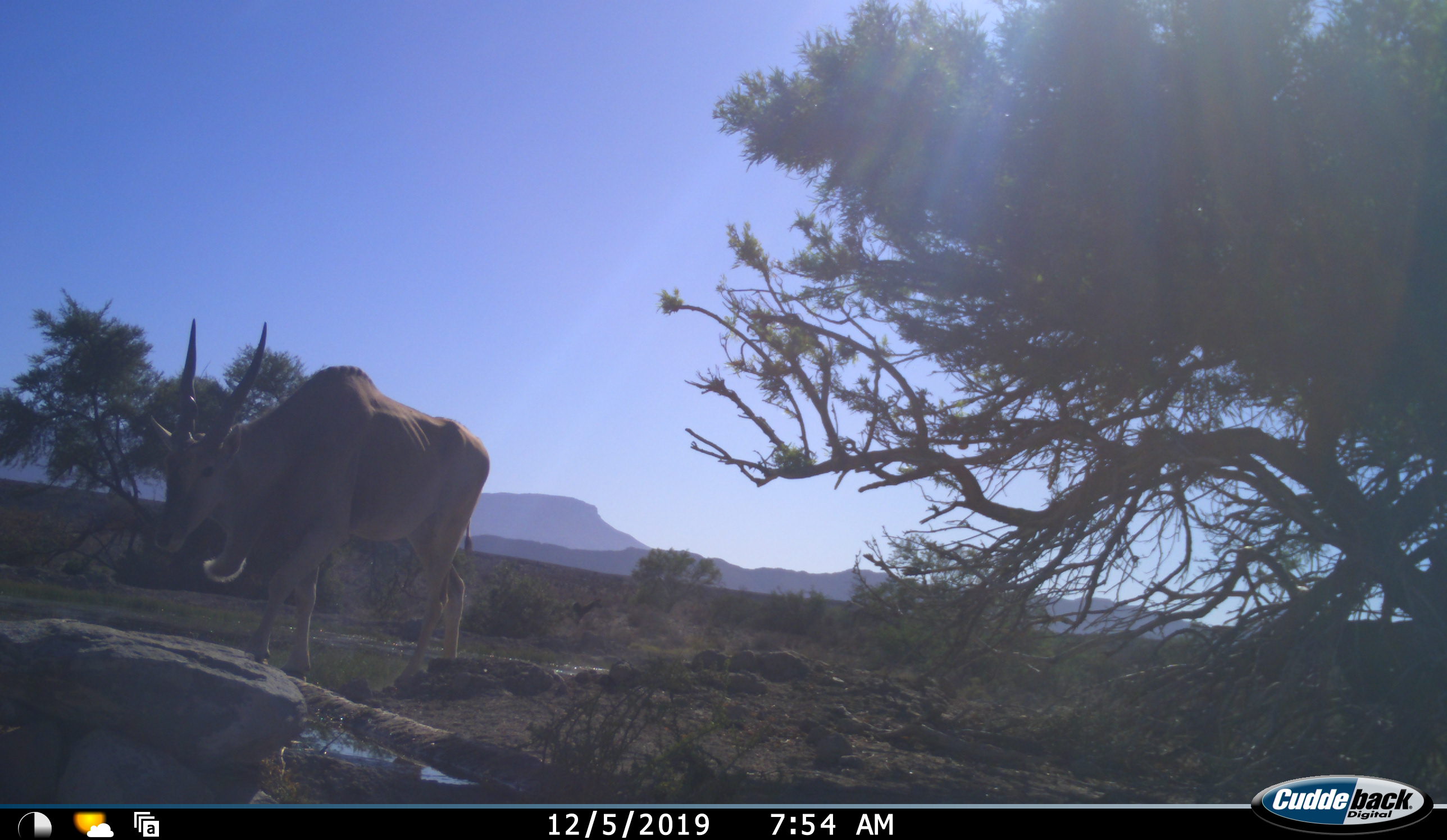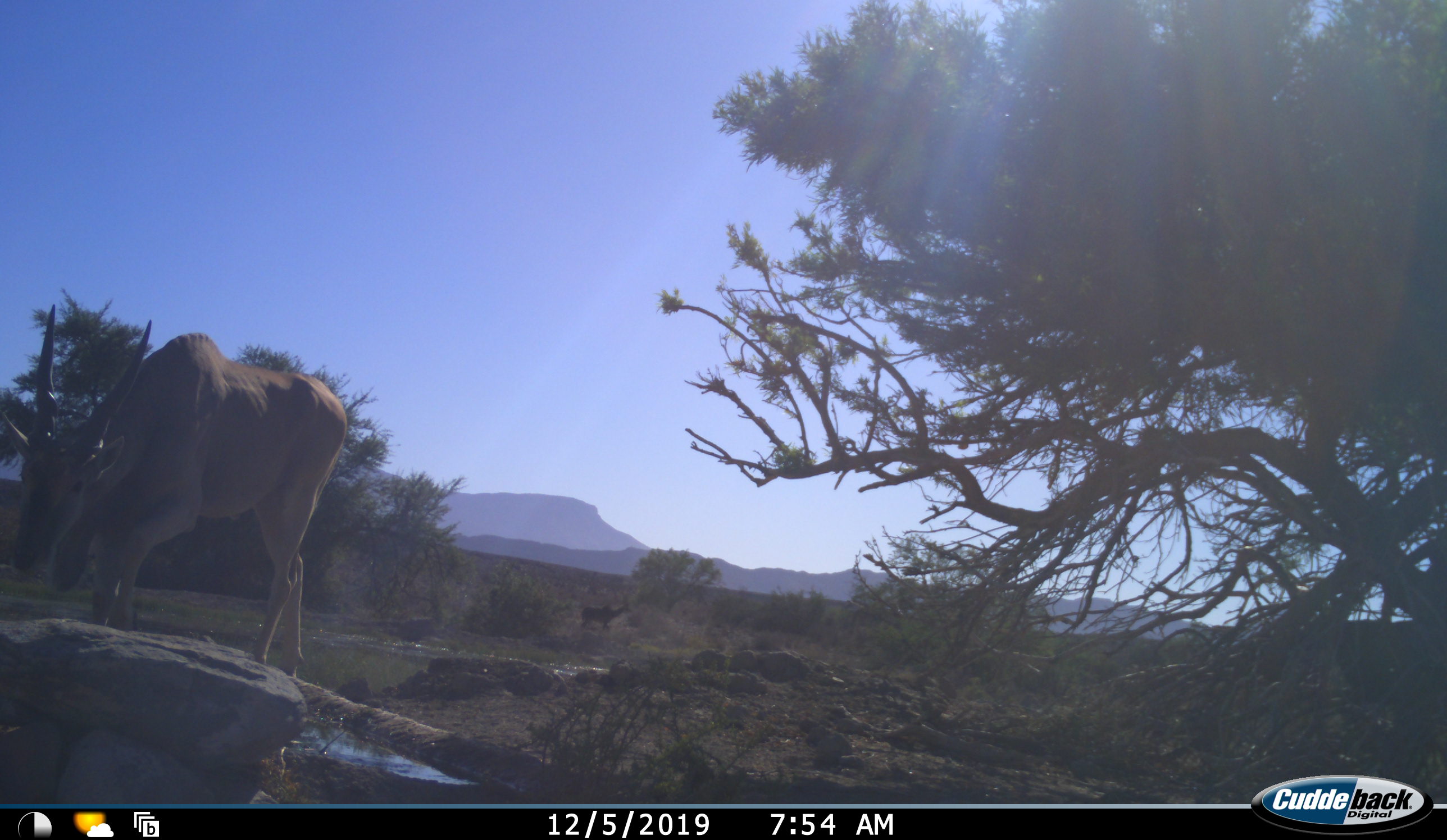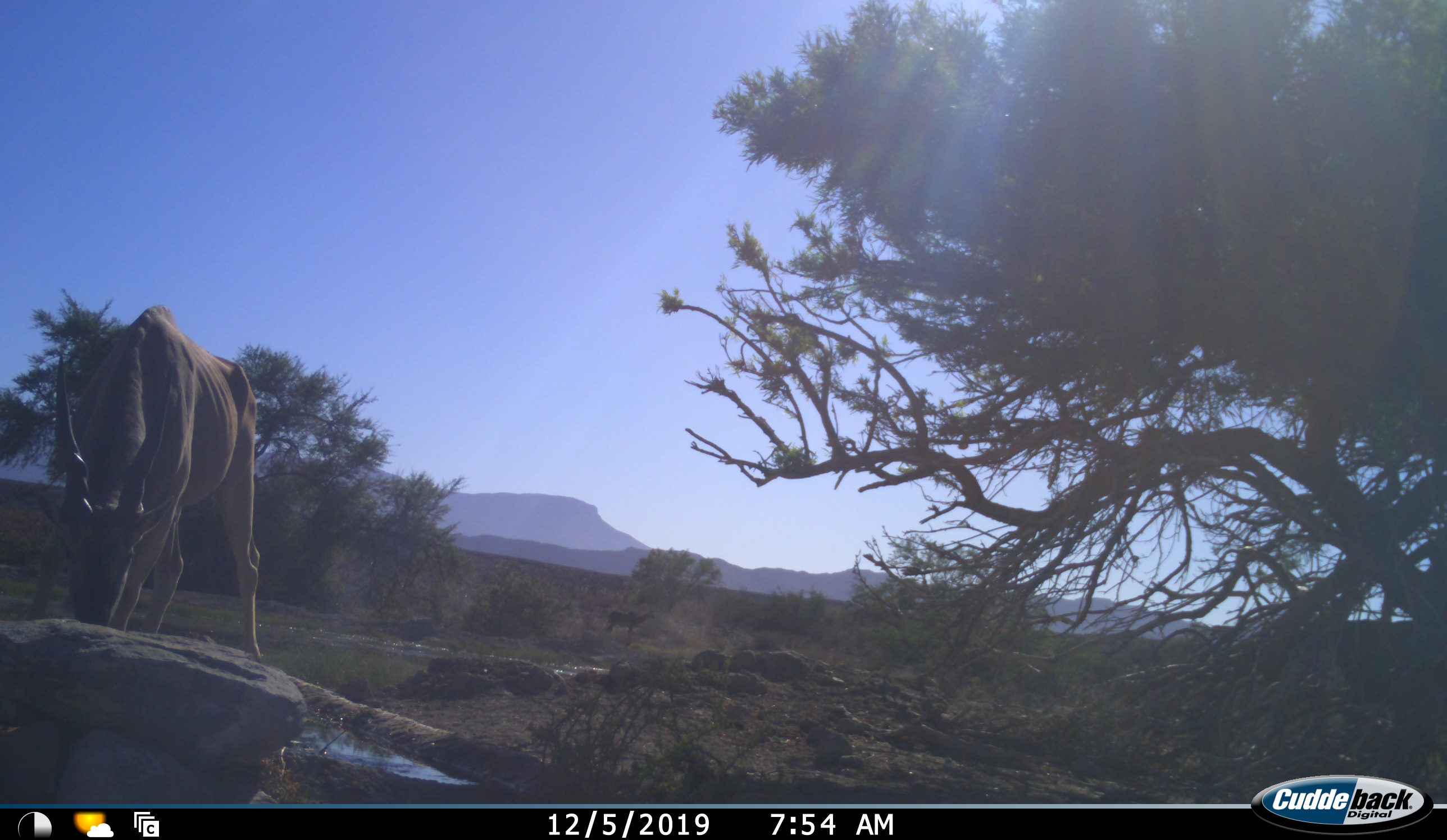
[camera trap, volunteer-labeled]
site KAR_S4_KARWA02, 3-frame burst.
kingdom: Animalia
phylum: Chordata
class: Mammalia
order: Artiodactyla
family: Bovidae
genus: Tragelaphus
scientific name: Tragelaphus oryx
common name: eland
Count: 1.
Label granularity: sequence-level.